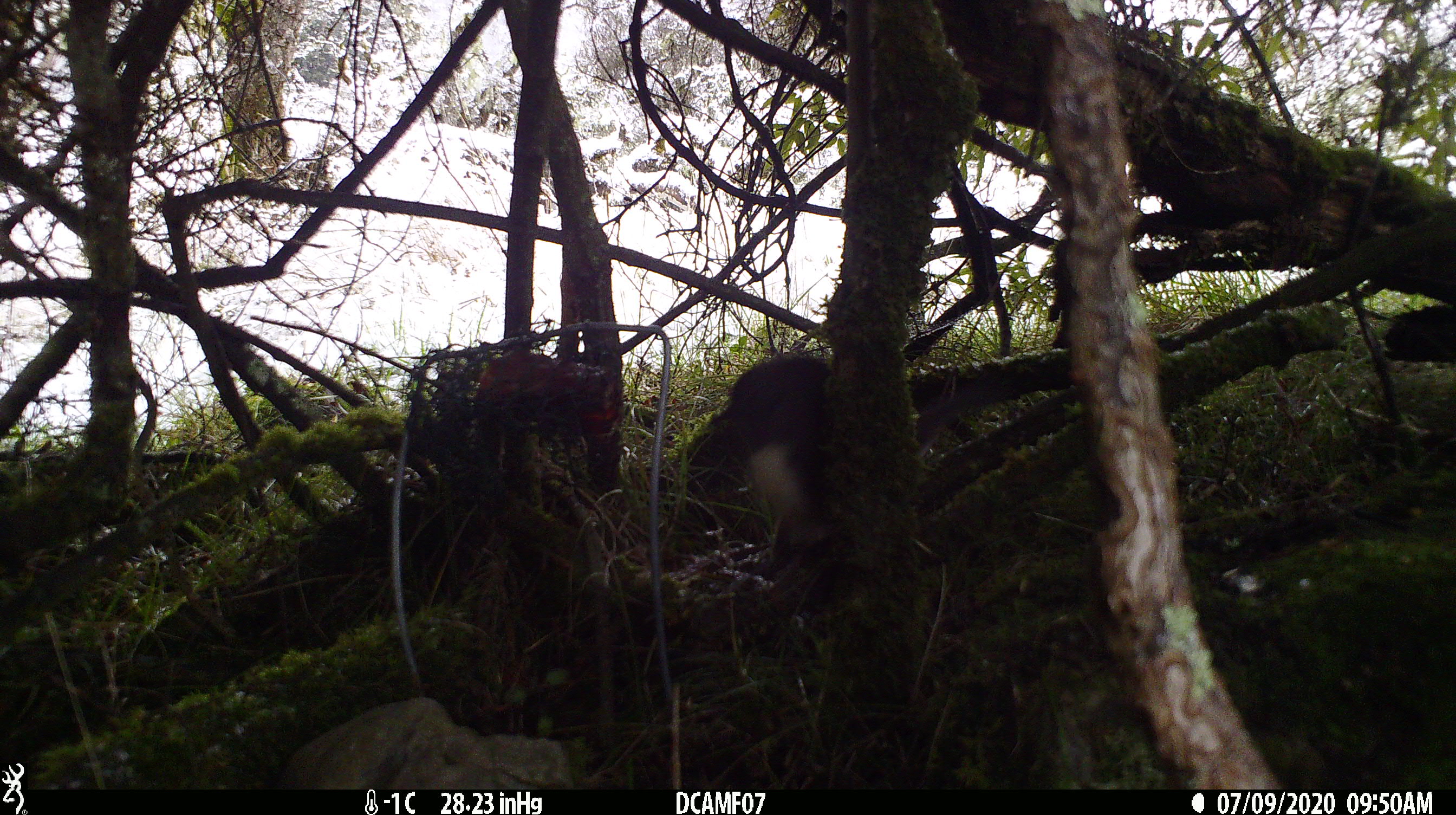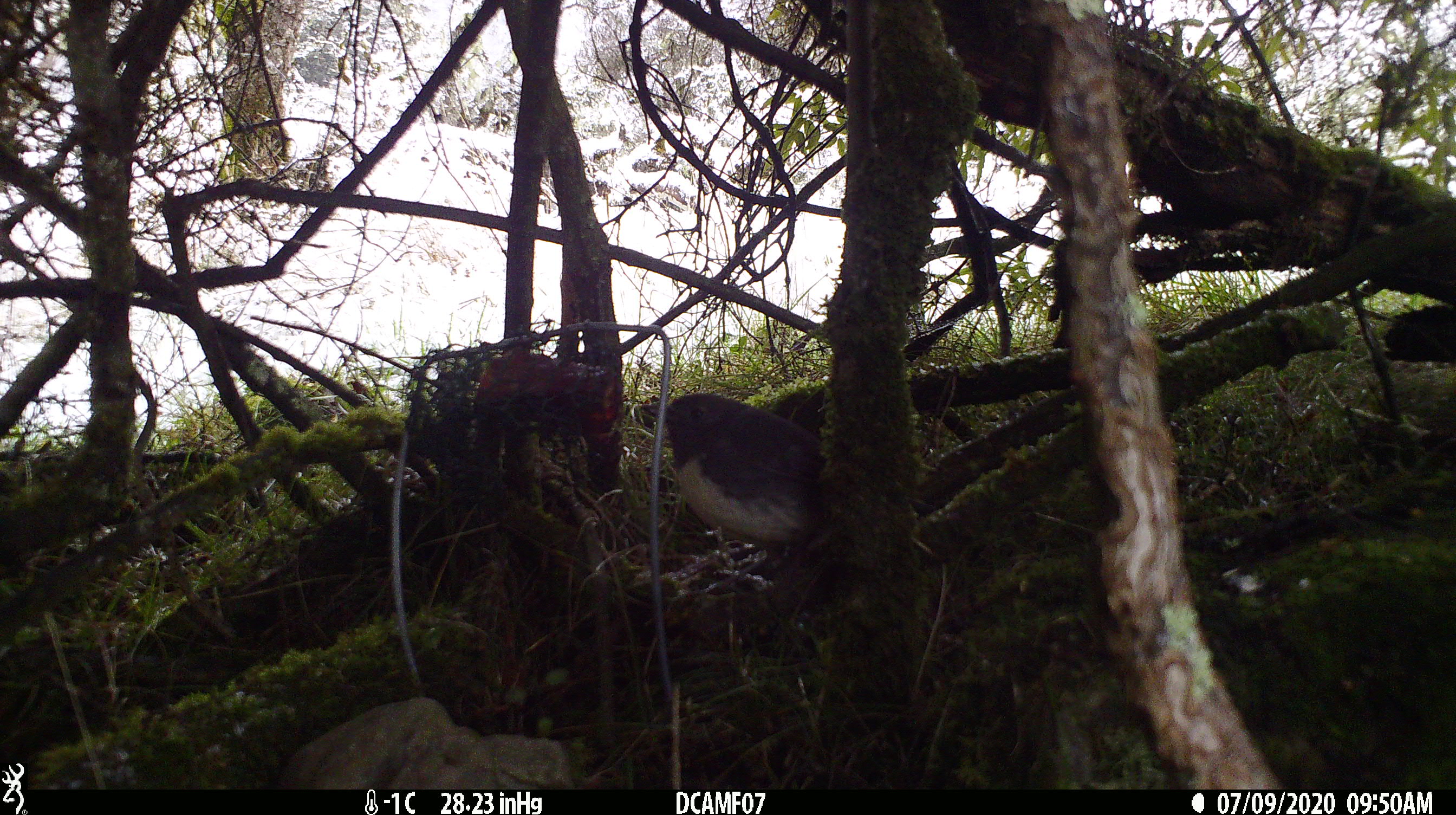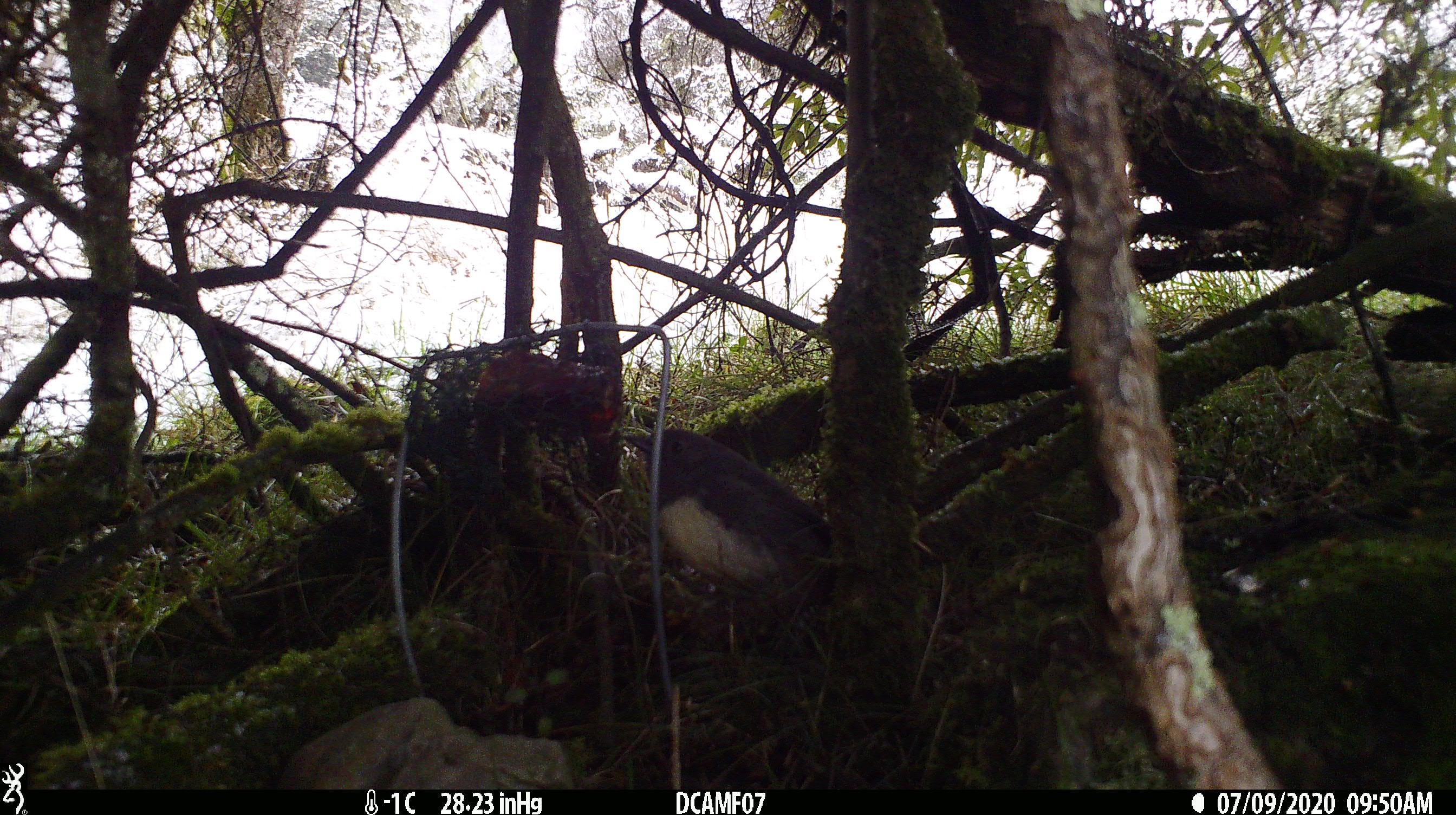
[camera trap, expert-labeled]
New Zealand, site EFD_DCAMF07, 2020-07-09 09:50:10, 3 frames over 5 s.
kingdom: Animalia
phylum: Chordata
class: Aves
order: Passeriformes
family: Petroicidae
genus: Petroica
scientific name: Petroica australis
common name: new zealand robin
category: robin